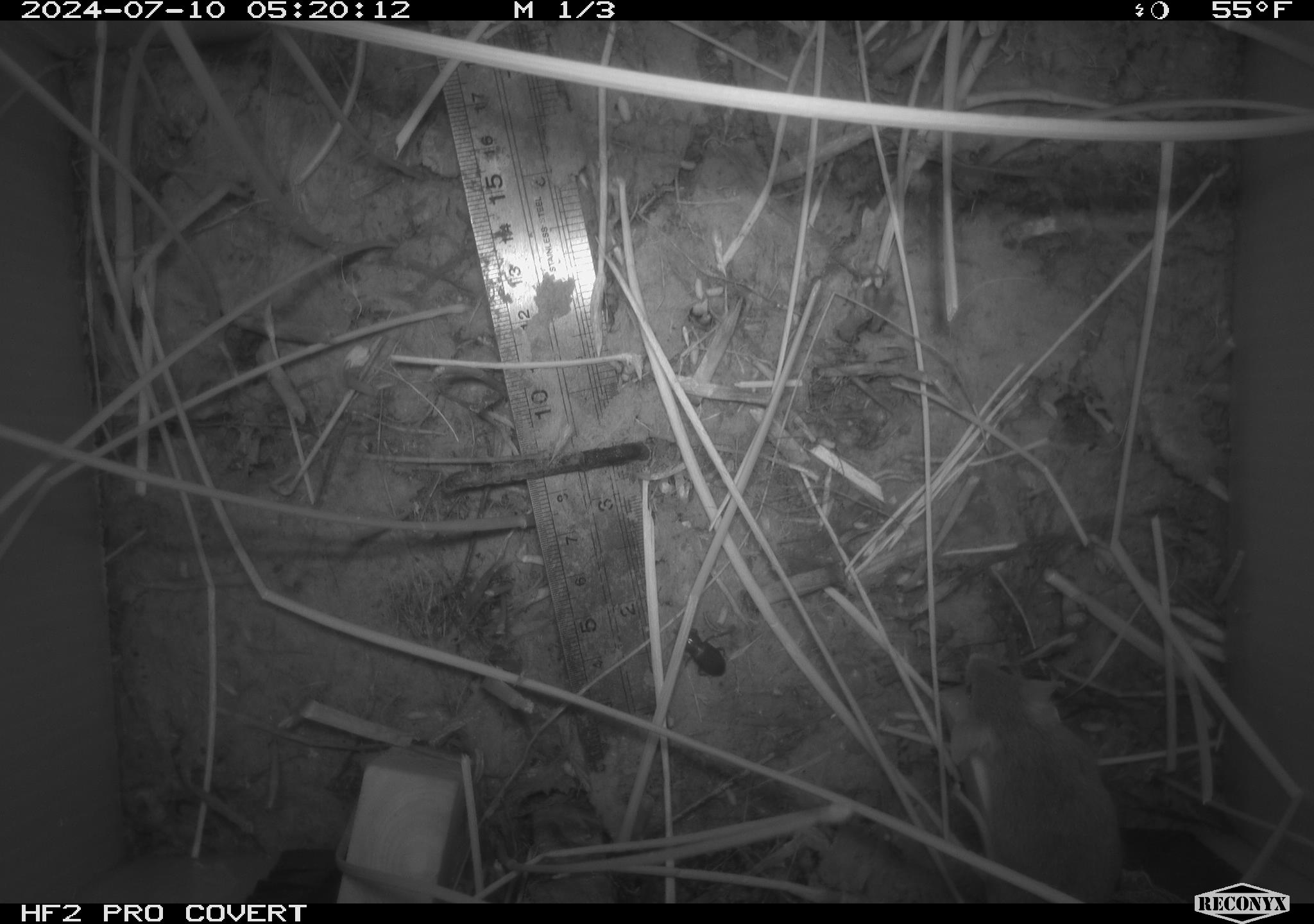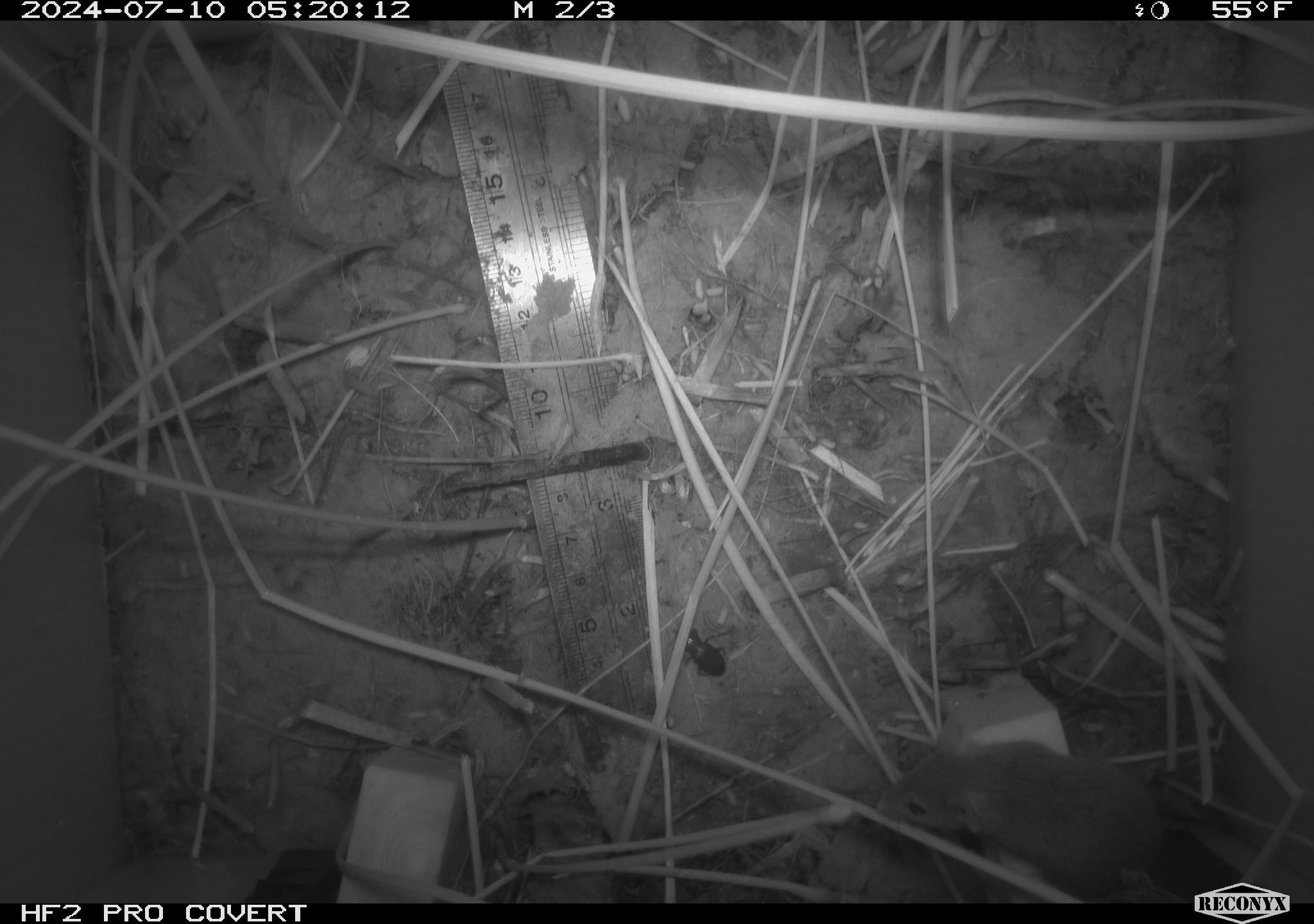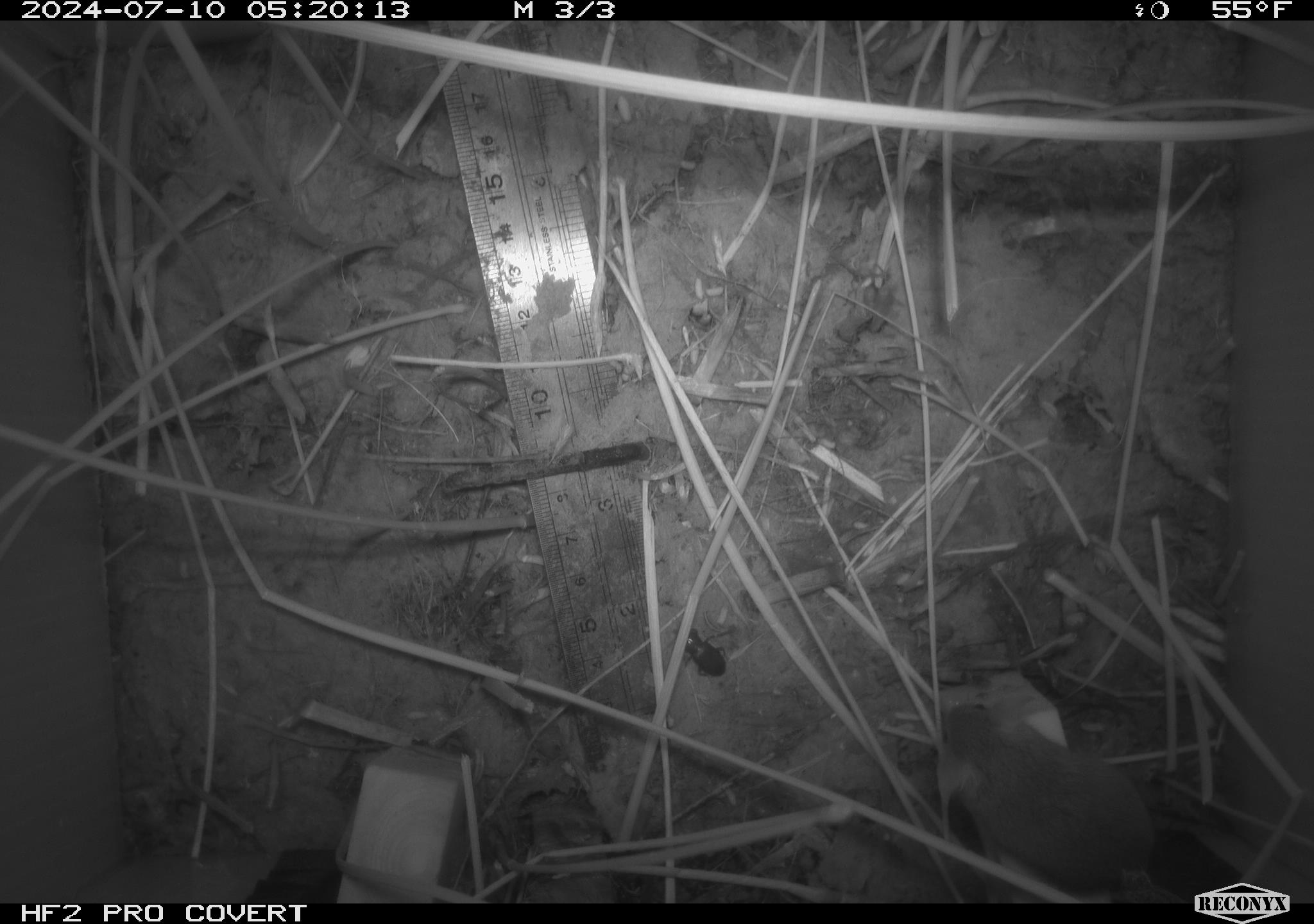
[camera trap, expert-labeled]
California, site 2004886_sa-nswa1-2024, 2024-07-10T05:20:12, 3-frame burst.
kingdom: Animalia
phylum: Chordata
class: Mammalia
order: Rodentia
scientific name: Rodentia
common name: rodent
Rodent (Rodentia).